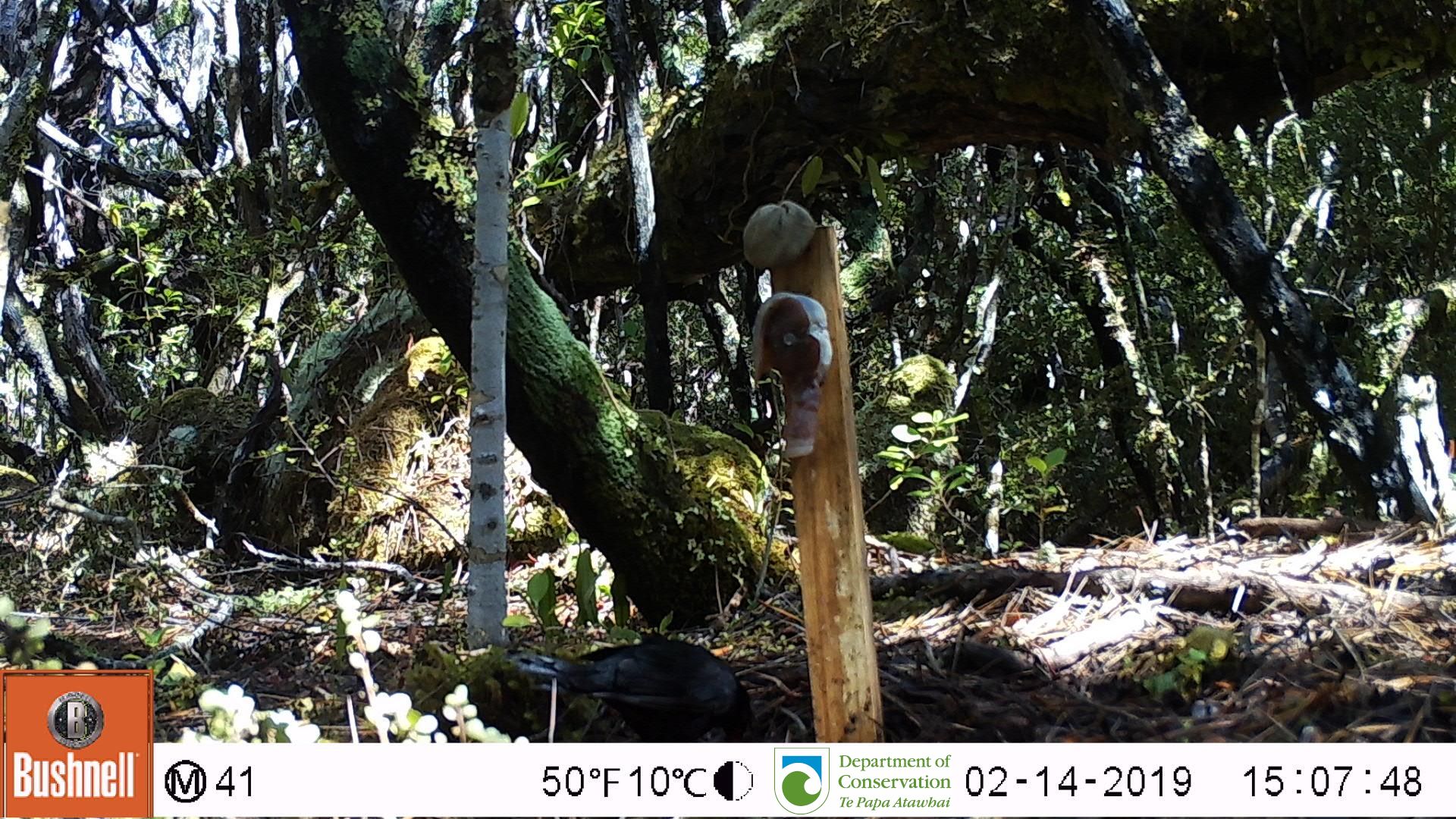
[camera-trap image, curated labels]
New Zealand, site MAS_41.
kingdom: Animalia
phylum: Chordata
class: Aves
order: Passeriformes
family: Turdidae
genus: Turdus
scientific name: Turdus merula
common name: eurasian blackbird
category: blackbird